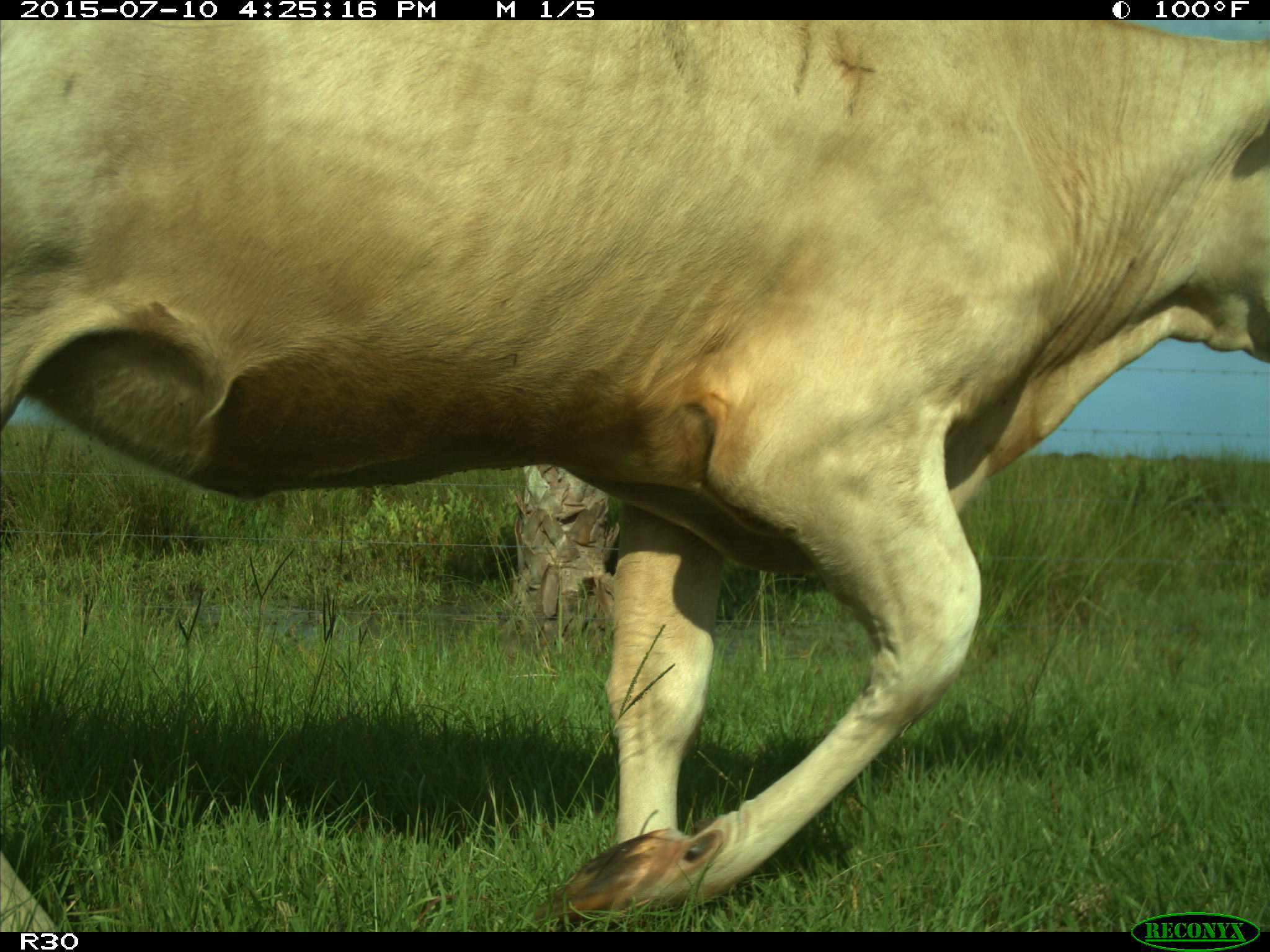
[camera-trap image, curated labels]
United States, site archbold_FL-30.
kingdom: Animalia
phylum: Chordata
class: Mammalia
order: Artiodactyla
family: Bovidae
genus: Bos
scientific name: Bos taurus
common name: domestic cow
Bos taurus (domestic cow).